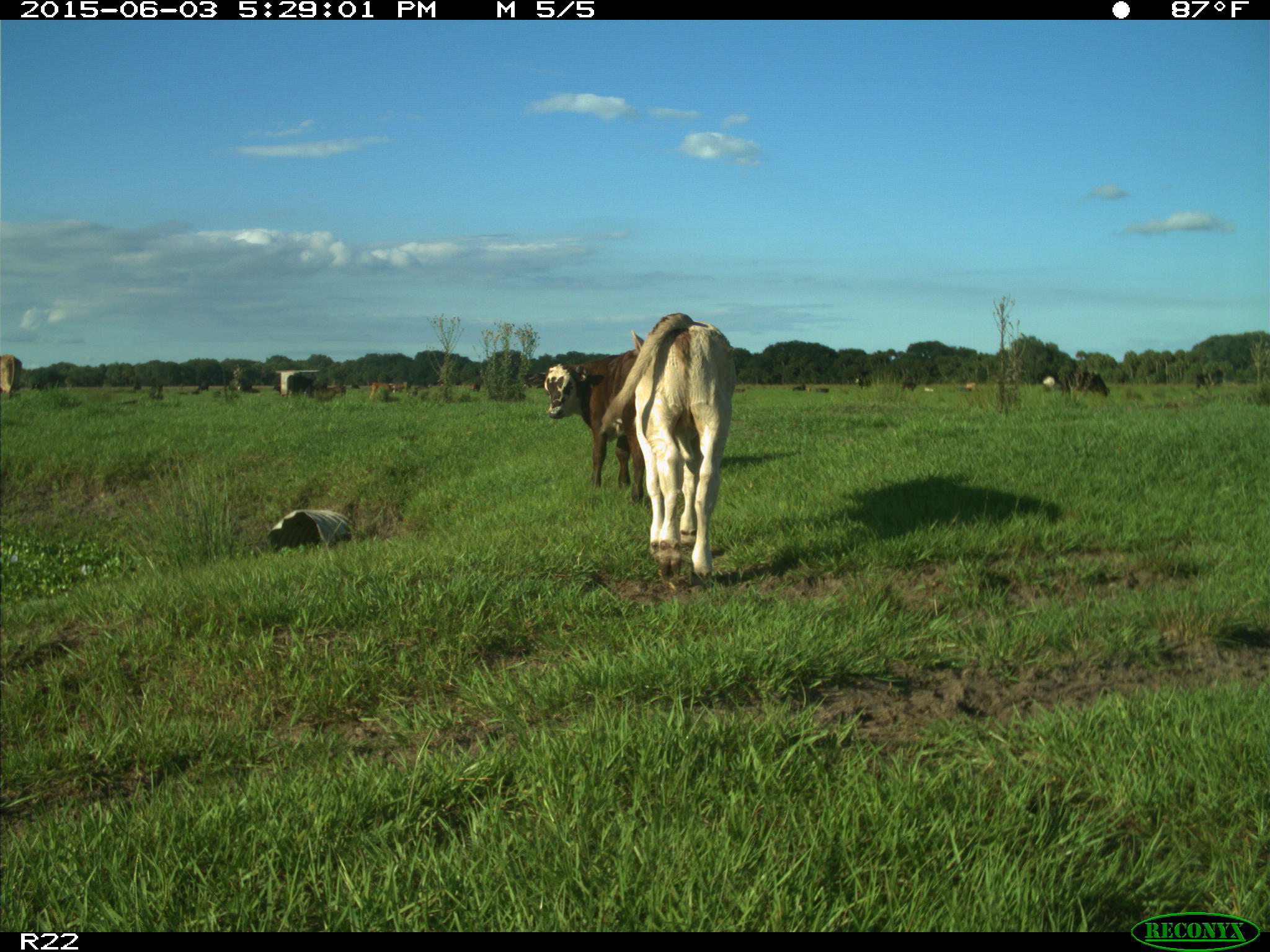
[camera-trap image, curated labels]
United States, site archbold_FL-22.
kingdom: Animalia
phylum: Chordata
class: Mammalia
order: Artiodactyla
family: Bovidae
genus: Bos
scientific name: Bos taurus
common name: domestic cow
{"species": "Bos taurus (domestic cow)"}